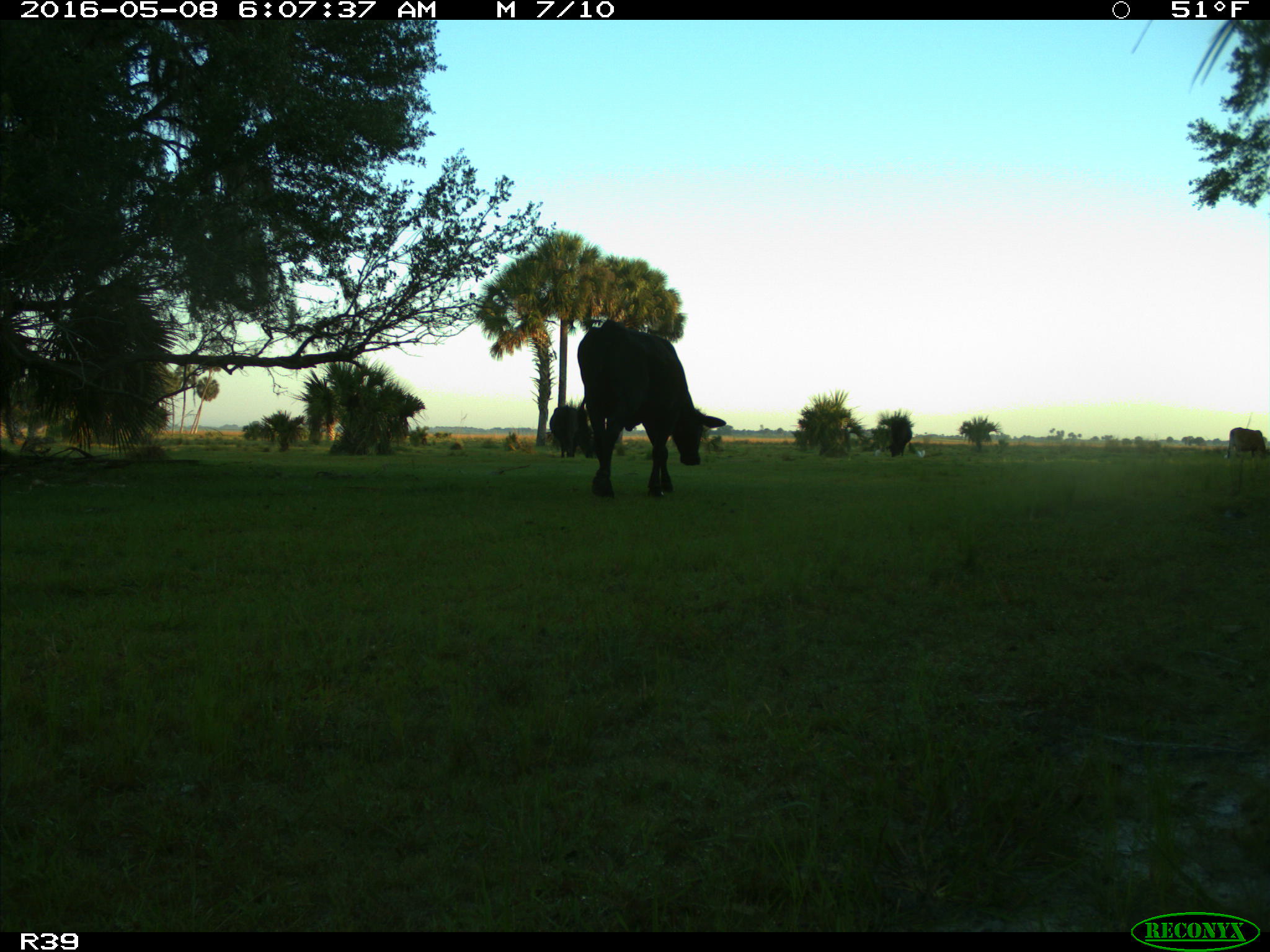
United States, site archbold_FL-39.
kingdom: Animalia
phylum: Chordata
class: Mammalia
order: Artiodactyla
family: Bovidae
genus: Bos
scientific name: Bos taurus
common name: domestic cow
Bos taurus (domestic cow).